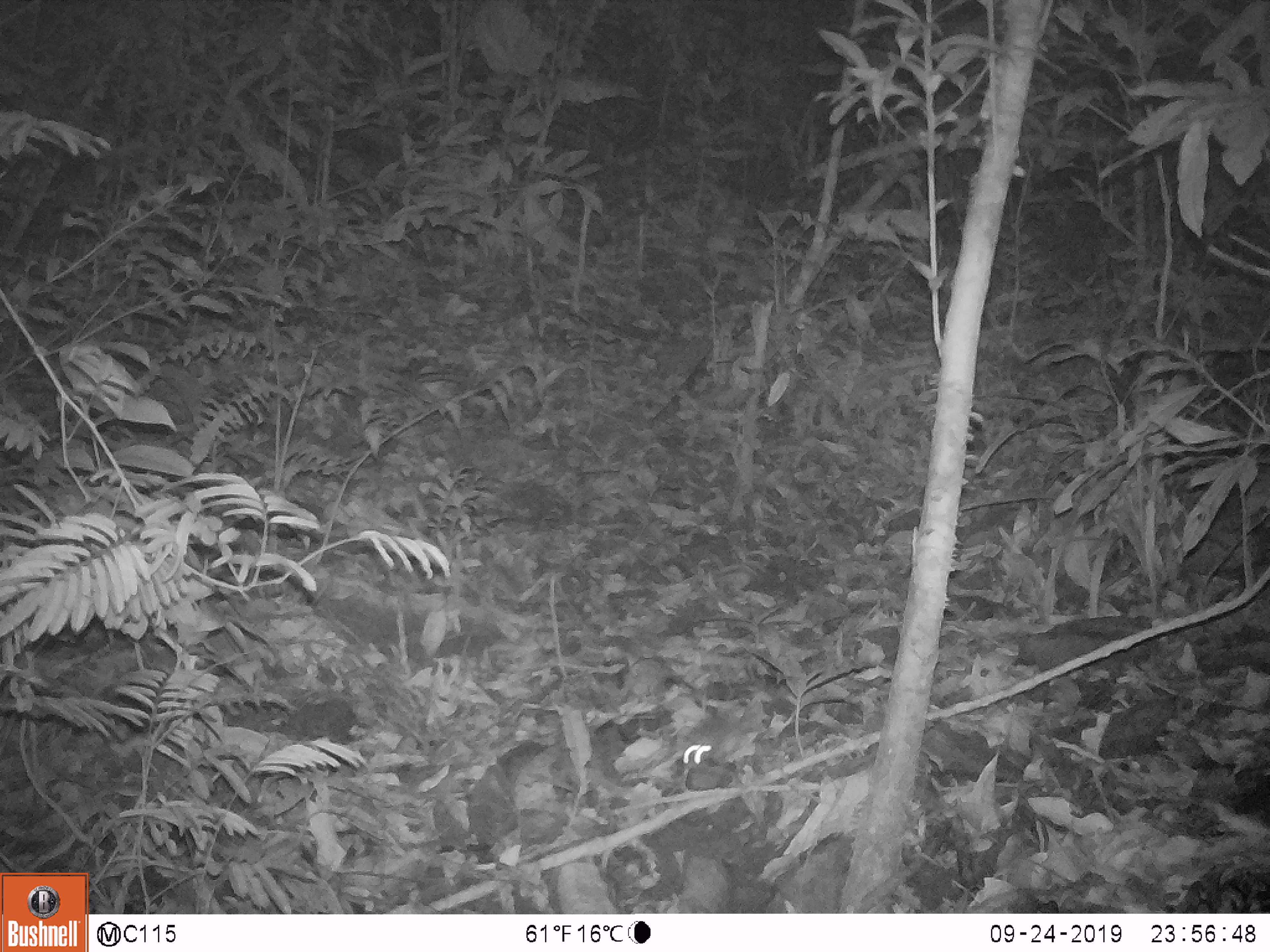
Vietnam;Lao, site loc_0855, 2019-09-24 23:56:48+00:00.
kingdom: Animalia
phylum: Chordata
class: Mammalia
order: Rodentia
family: Muridae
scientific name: Muridae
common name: old-world mice and rats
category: unidentified murid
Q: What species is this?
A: Unidentified murid (old-world mice and rats) (Muridae).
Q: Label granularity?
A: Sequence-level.